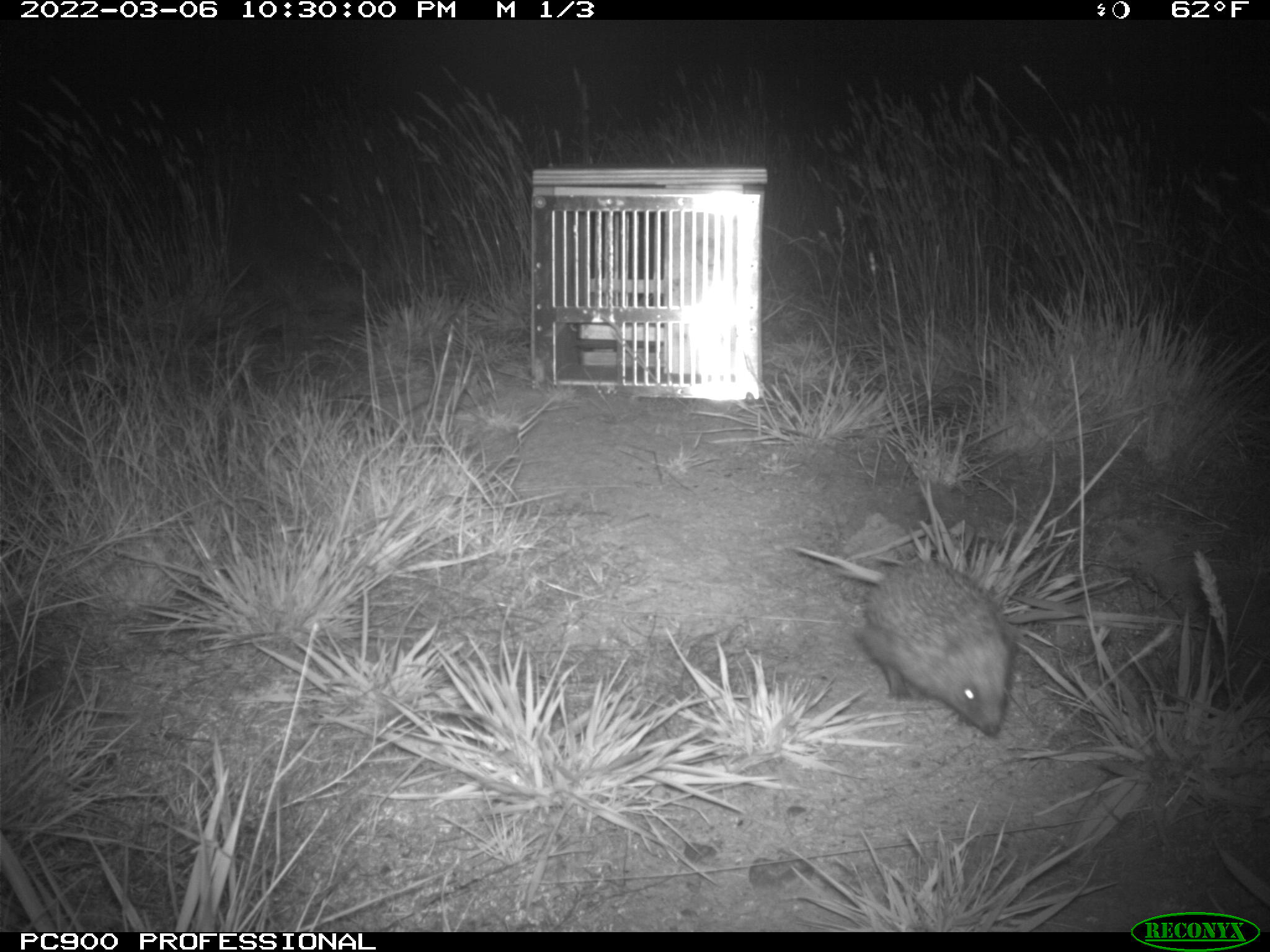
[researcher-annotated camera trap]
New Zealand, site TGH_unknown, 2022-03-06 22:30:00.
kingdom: Animalia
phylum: Chordata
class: Mammalia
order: Eulipotyphla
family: Erinaceidae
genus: Erinaceus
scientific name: Erinaceus europaeus europaeus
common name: european hedgehog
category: hedgehog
Hedgehog (european hedgehog) (Erinaceus europaeus europaeus).